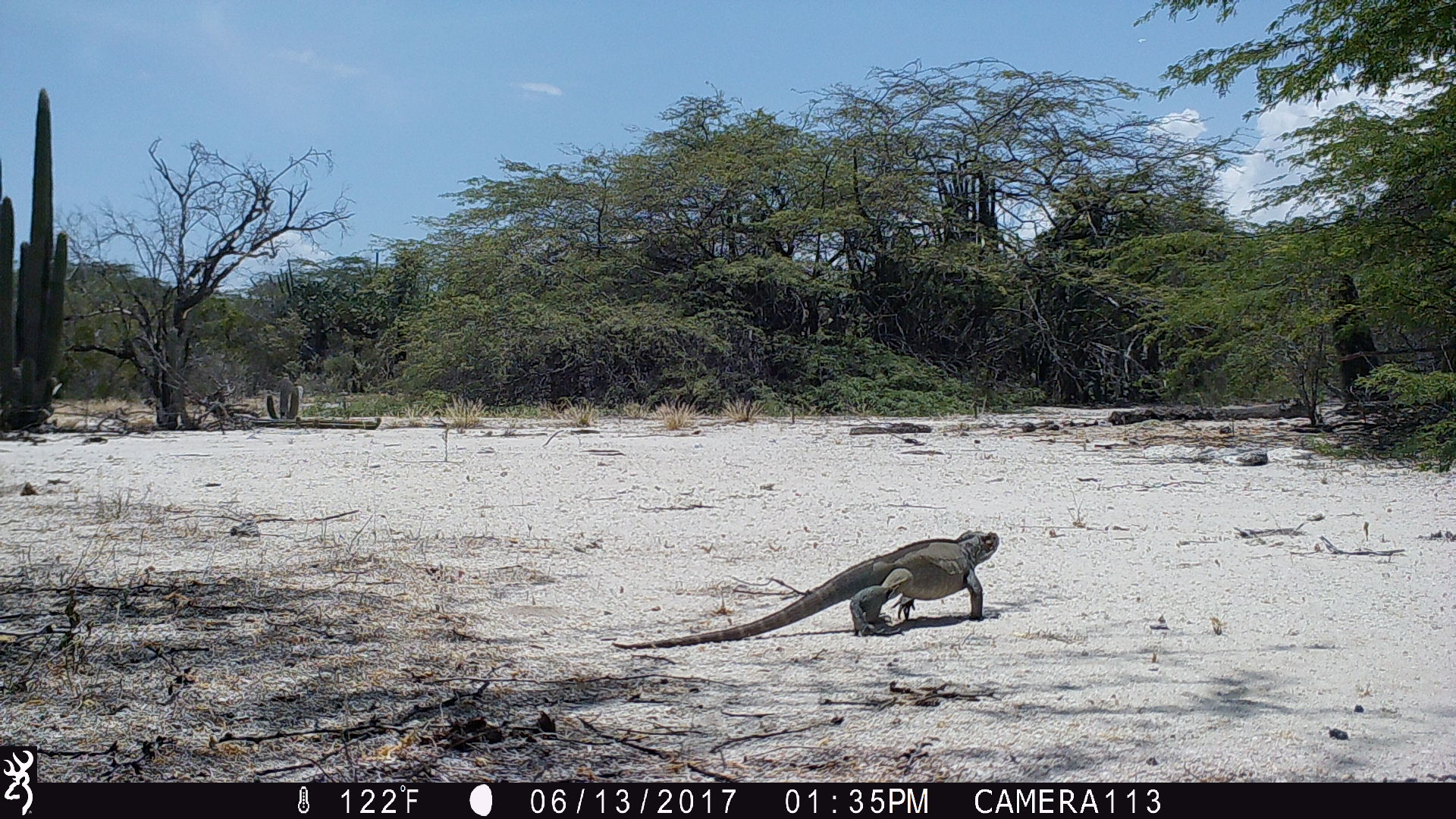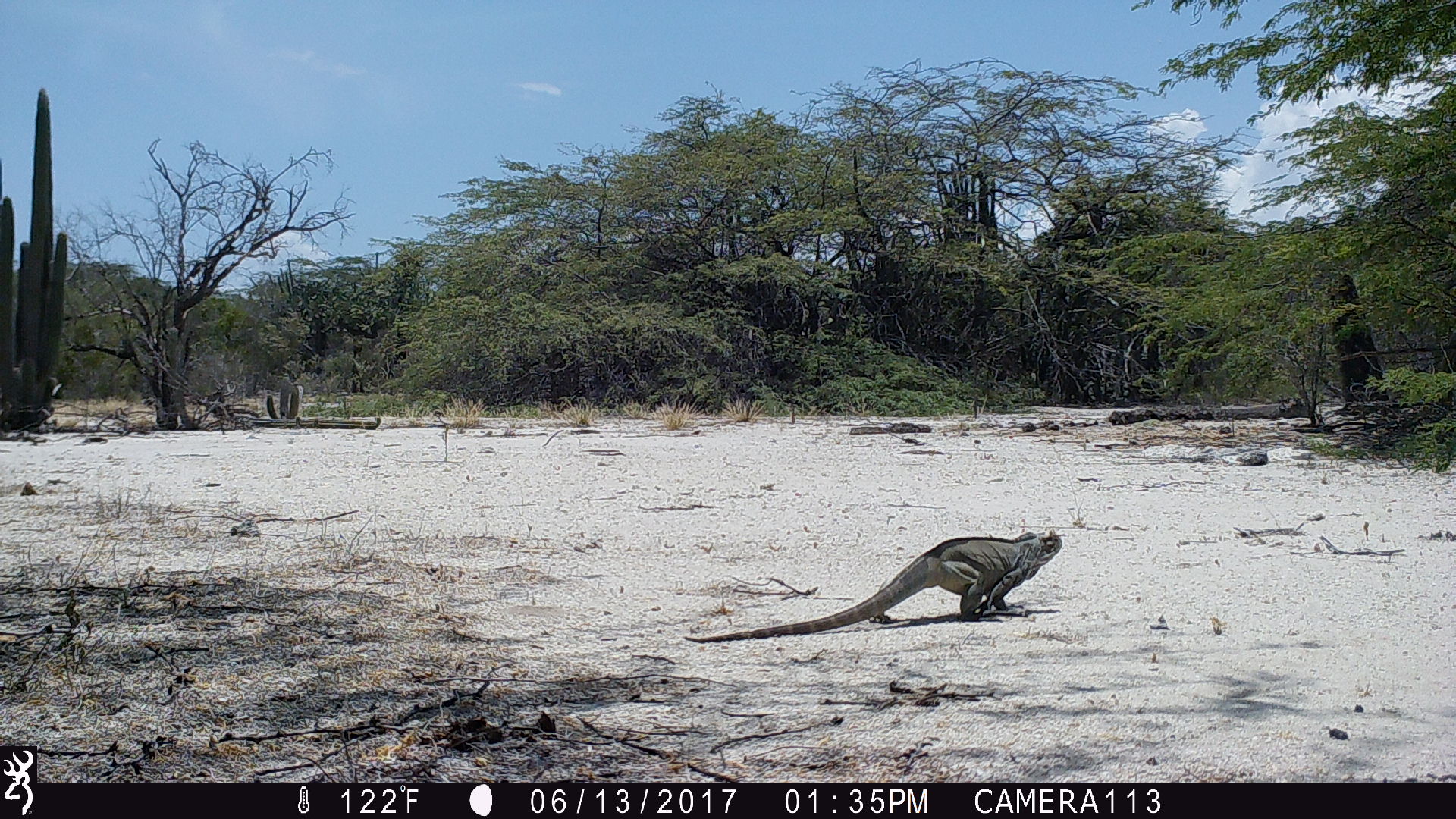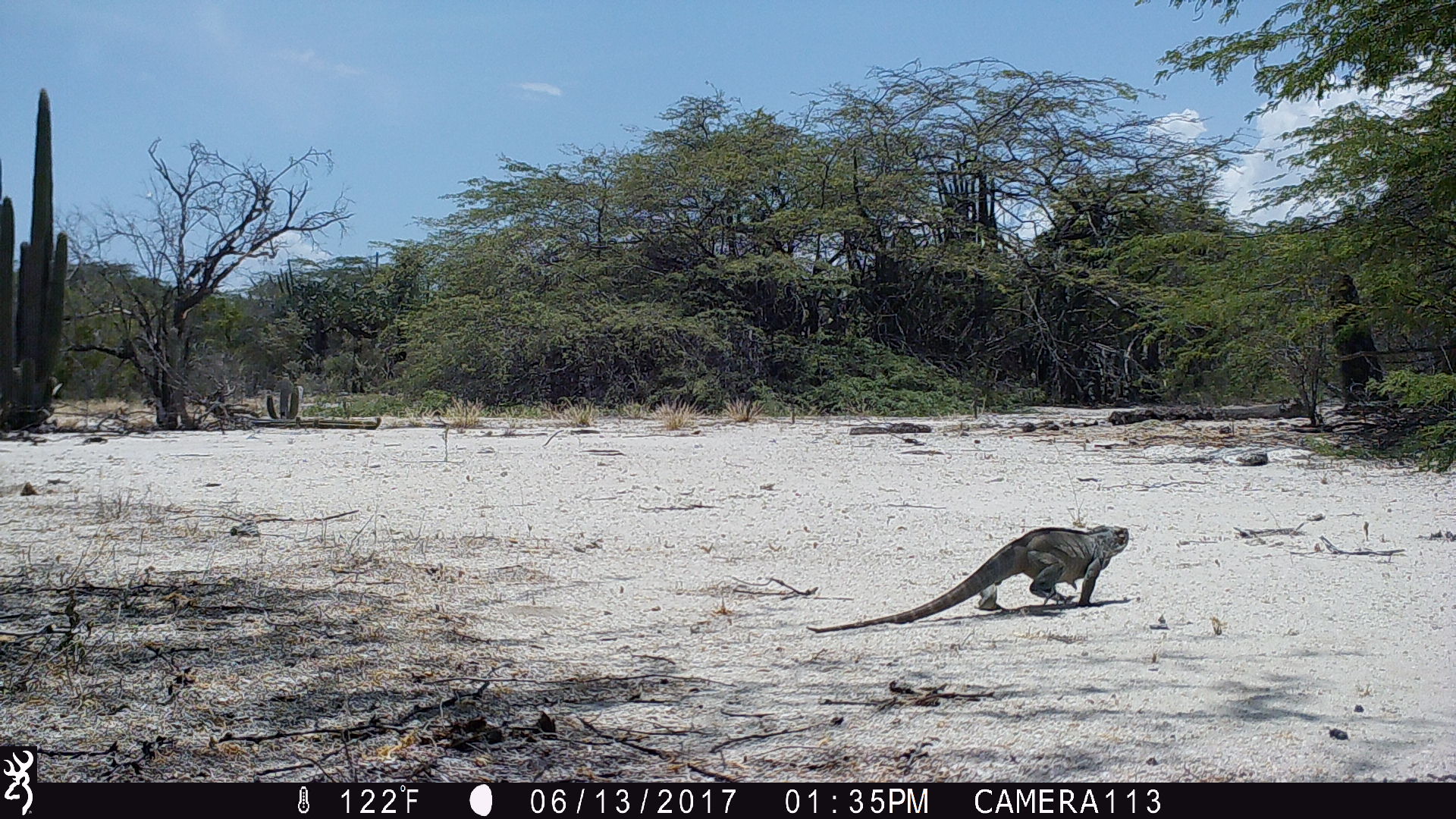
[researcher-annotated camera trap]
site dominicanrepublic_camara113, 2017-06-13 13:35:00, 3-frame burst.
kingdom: Animalia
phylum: Chordata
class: Reptilia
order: Squamata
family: Iguanidae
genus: Iguana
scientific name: Iguana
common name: typical iguanas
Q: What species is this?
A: Iguana (typical iguanas).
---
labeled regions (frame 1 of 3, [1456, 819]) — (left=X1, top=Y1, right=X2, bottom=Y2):
iguana: (left=606, top=528, right=996, bottom=645)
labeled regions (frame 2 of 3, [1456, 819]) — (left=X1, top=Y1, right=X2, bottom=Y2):
iguana: (left=687, top=528, right=1063, bottom=637)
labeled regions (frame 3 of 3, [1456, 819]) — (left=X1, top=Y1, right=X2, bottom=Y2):
iguana: (left=802, top=522, right=1130, bottom=631)